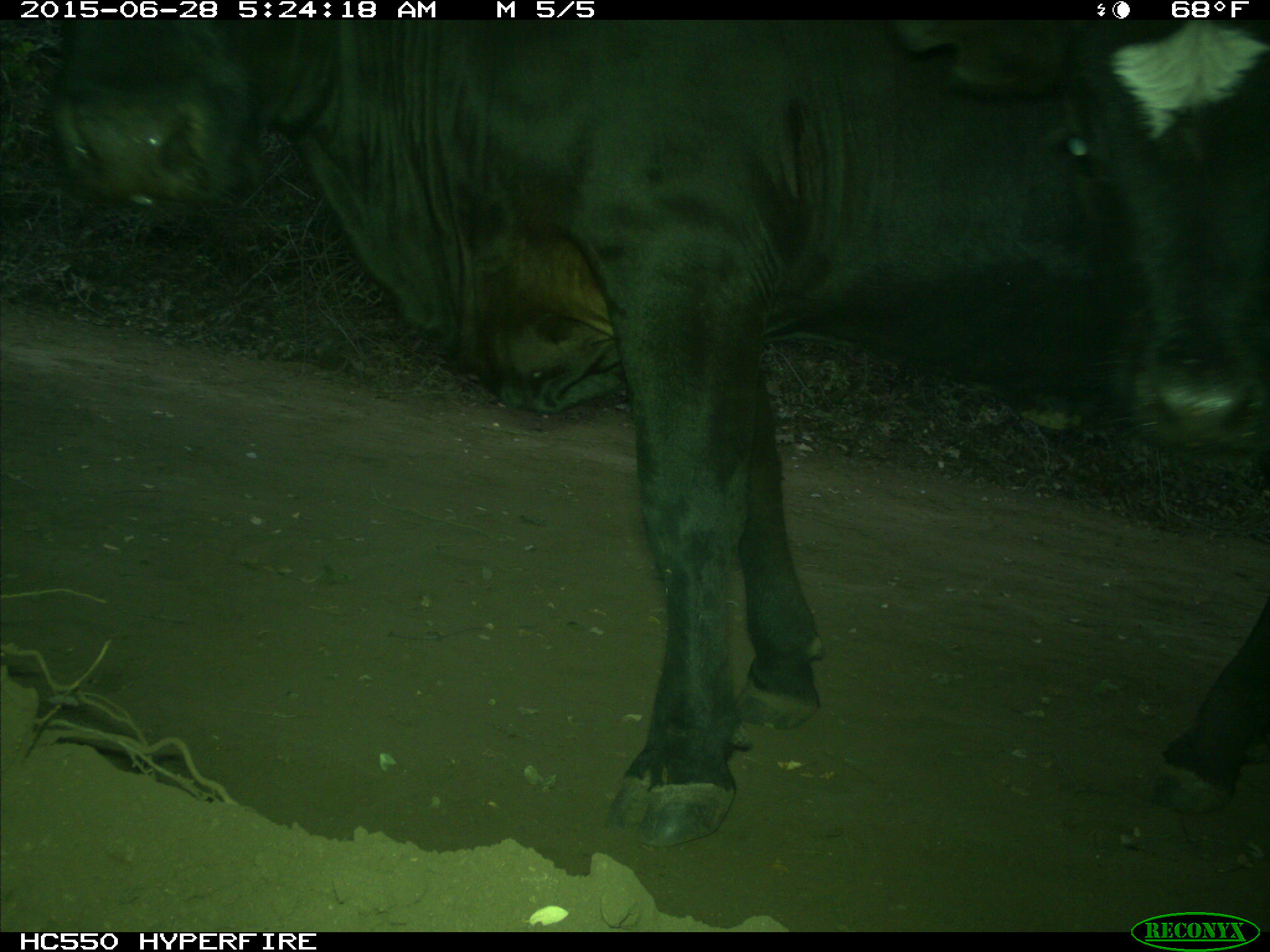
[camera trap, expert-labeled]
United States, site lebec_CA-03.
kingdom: Animalia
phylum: Chordata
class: Mammalia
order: Artiodactyla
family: Bovidae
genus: Bos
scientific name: Bos taurus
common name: domestic cow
Bos taurus (domestic cow).